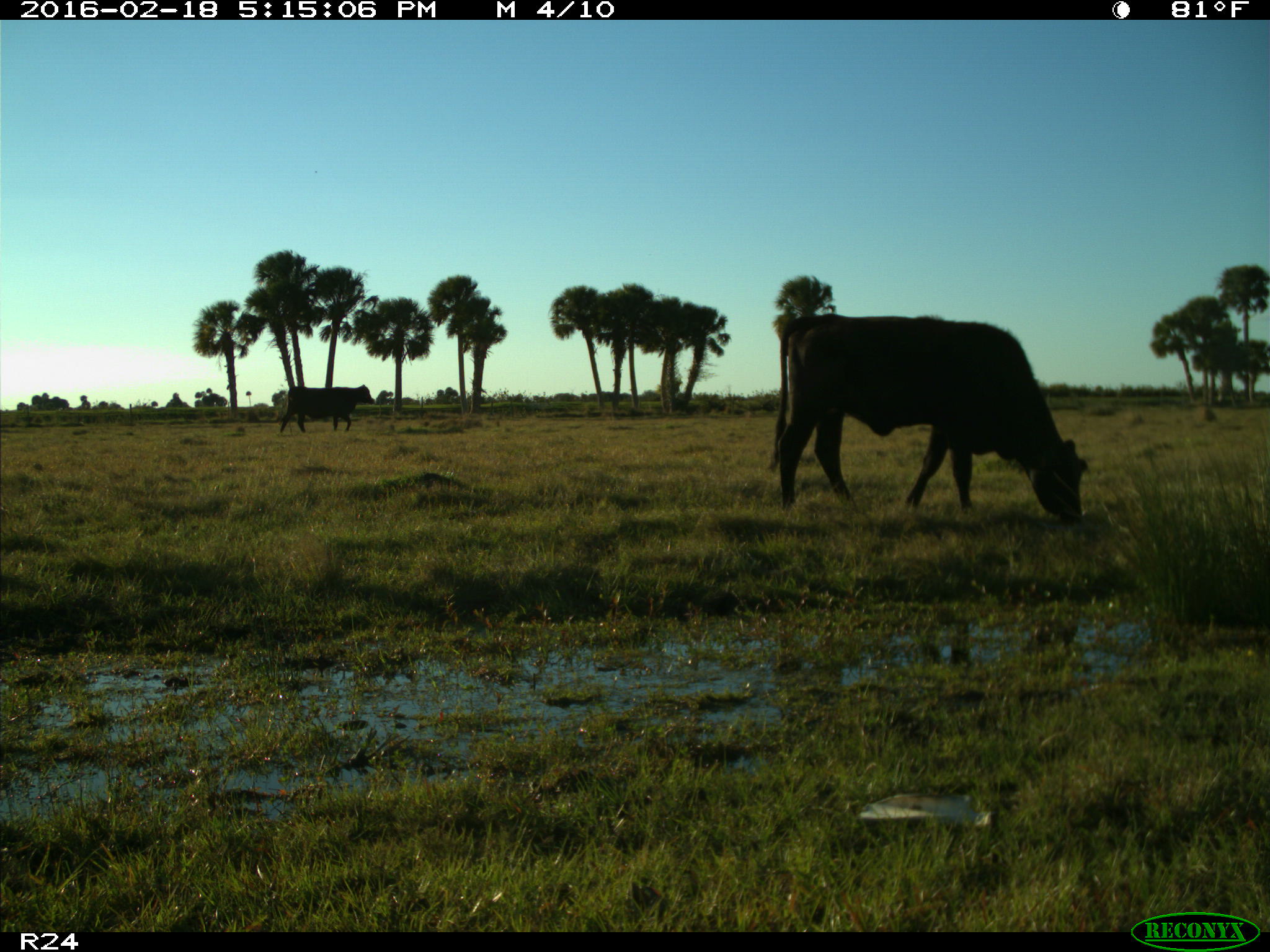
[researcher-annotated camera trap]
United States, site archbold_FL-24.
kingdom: Animalia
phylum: Chordata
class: Mammalia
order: Artiodactyla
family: Bovidae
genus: Bos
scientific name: Bos taurus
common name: domestic cow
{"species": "Bos taurus (domestic cow)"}